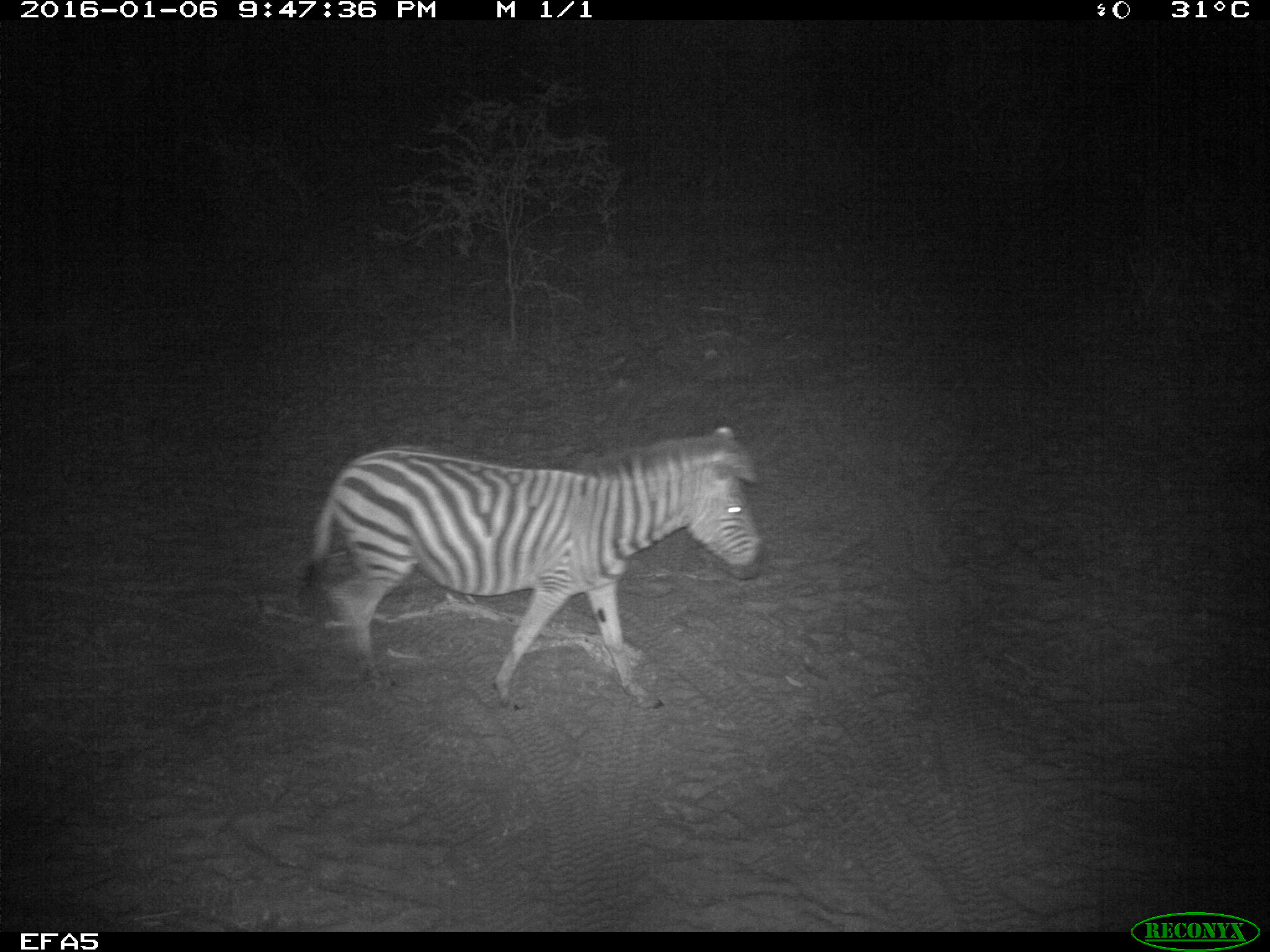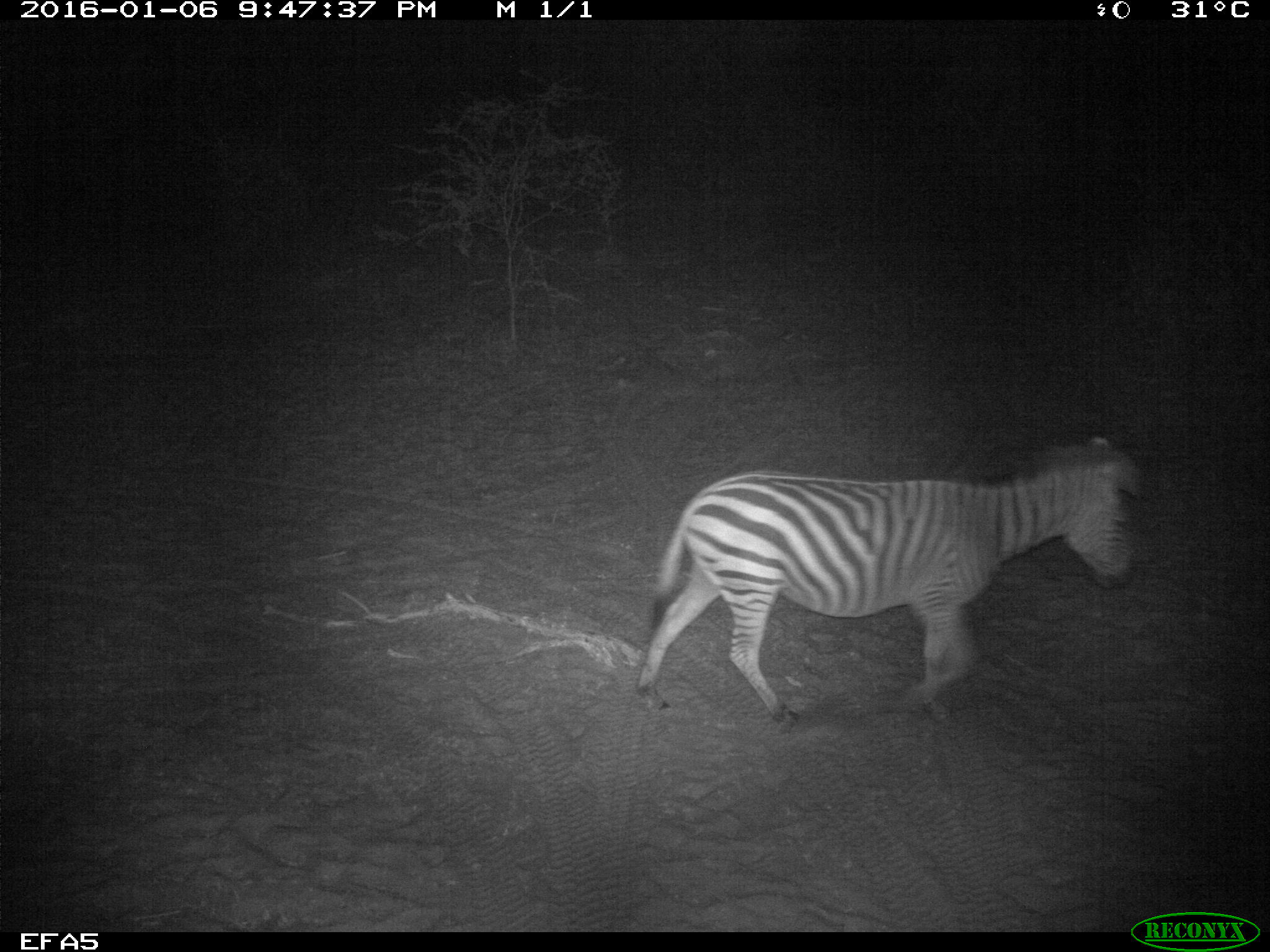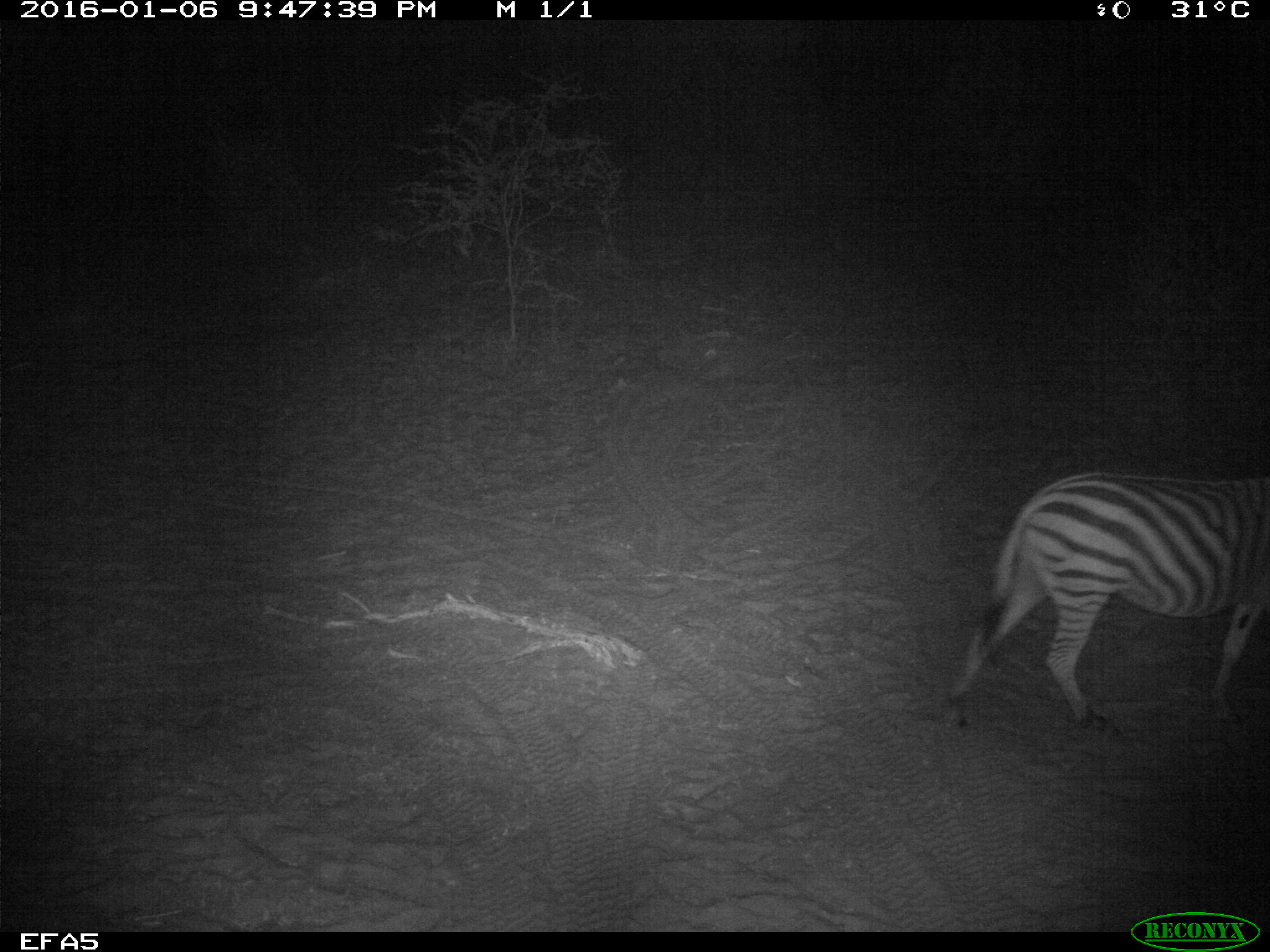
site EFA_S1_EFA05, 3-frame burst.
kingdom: Animalia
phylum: Chordata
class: Mammalia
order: Perissodactyla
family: Equidae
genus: Equus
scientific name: Equus quagga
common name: plains zebra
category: zebraplains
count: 1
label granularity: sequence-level